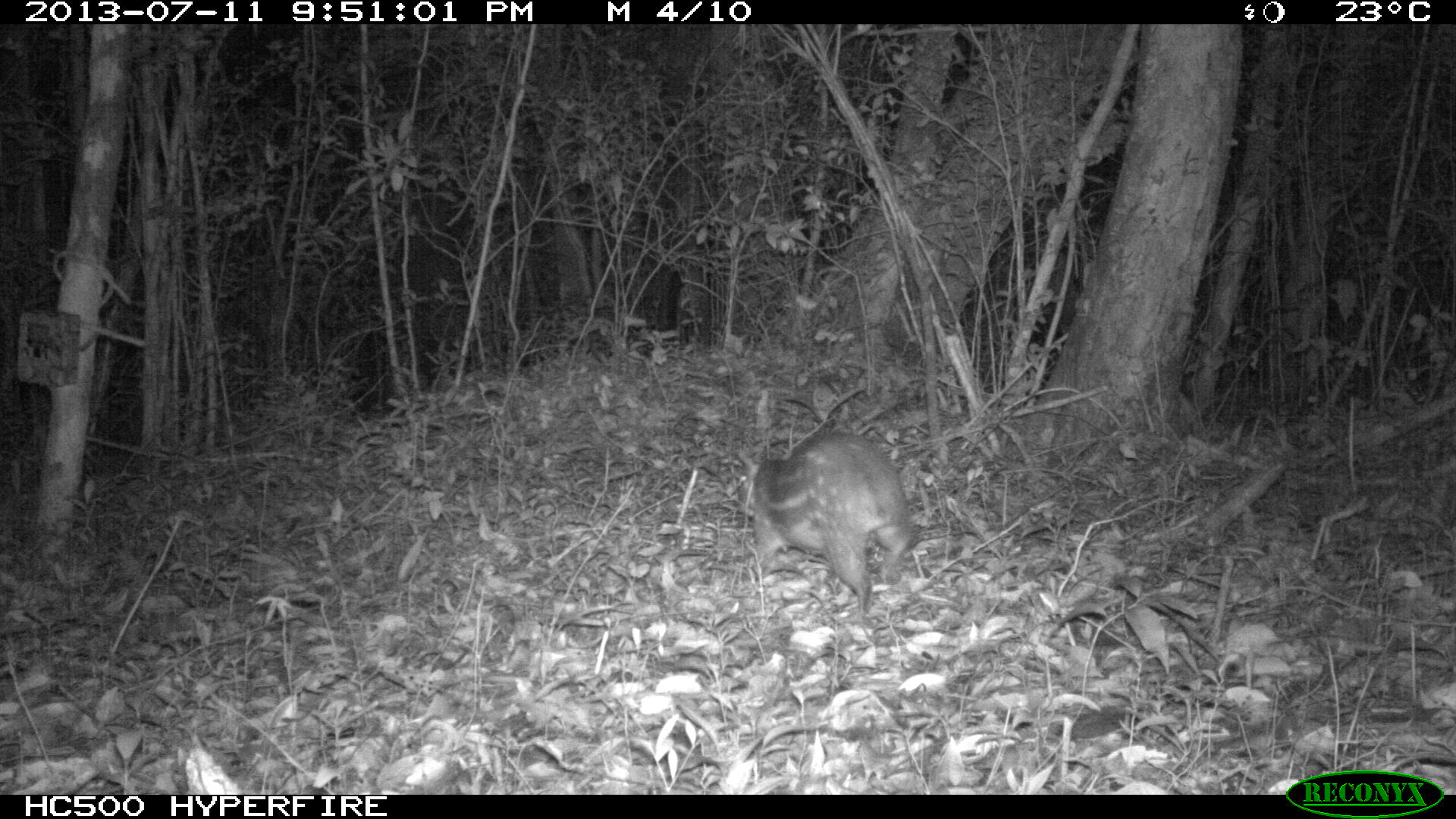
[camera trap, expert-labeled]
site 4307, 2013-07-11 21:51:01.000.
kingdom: Animalia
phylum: Chordata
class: Mammalia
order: Rodentia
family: Cuniculidae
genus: Cuniculus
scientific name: Cuniculus paca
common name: lowland paca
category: agouti paca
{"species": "agouti paca (lowland paca) (Cuniculus paca)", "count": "1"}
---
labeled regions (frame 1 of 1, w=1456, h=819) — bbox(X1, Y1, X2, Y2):
agouti paca: bbox(734, 429, 915, 618)